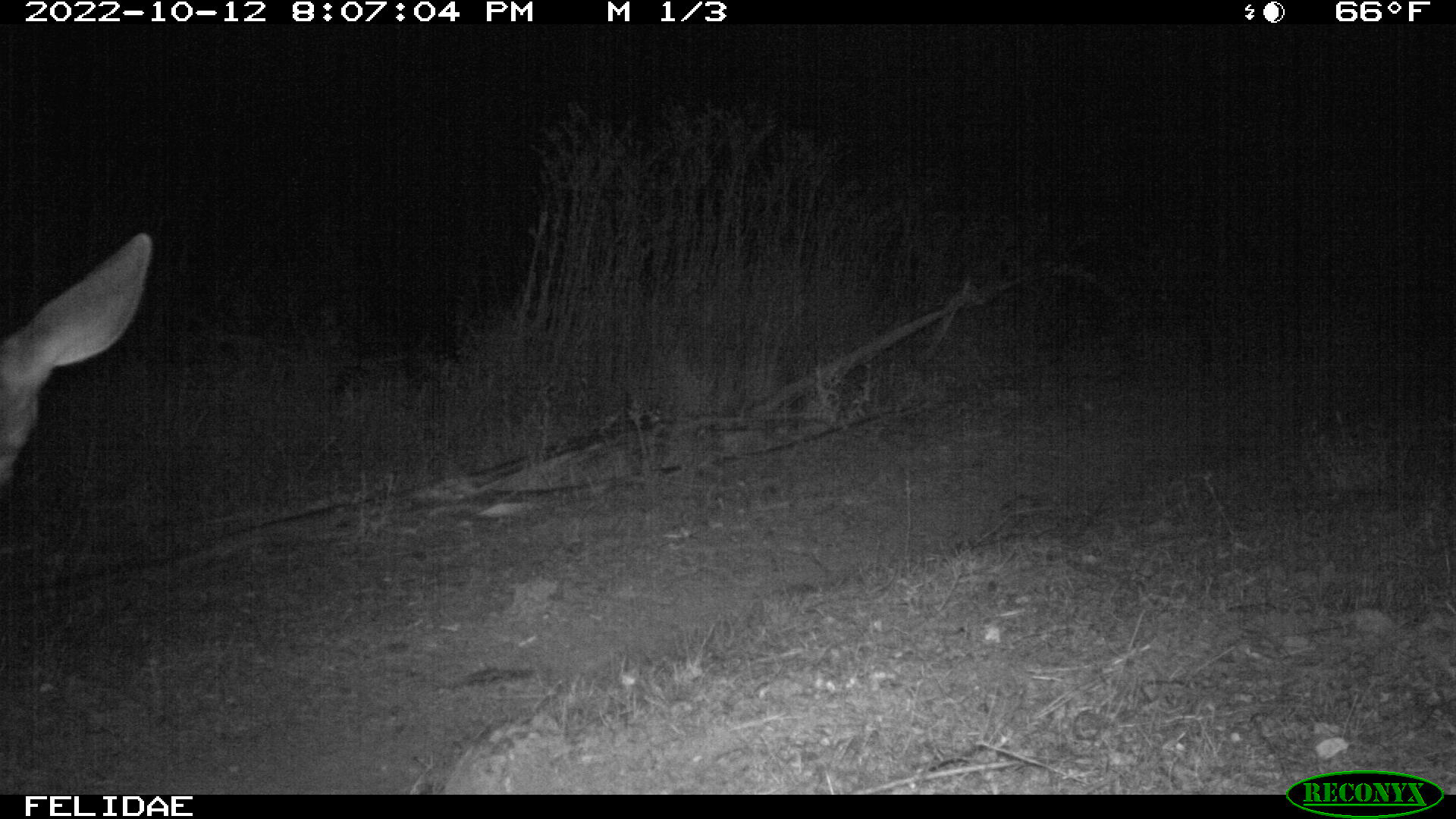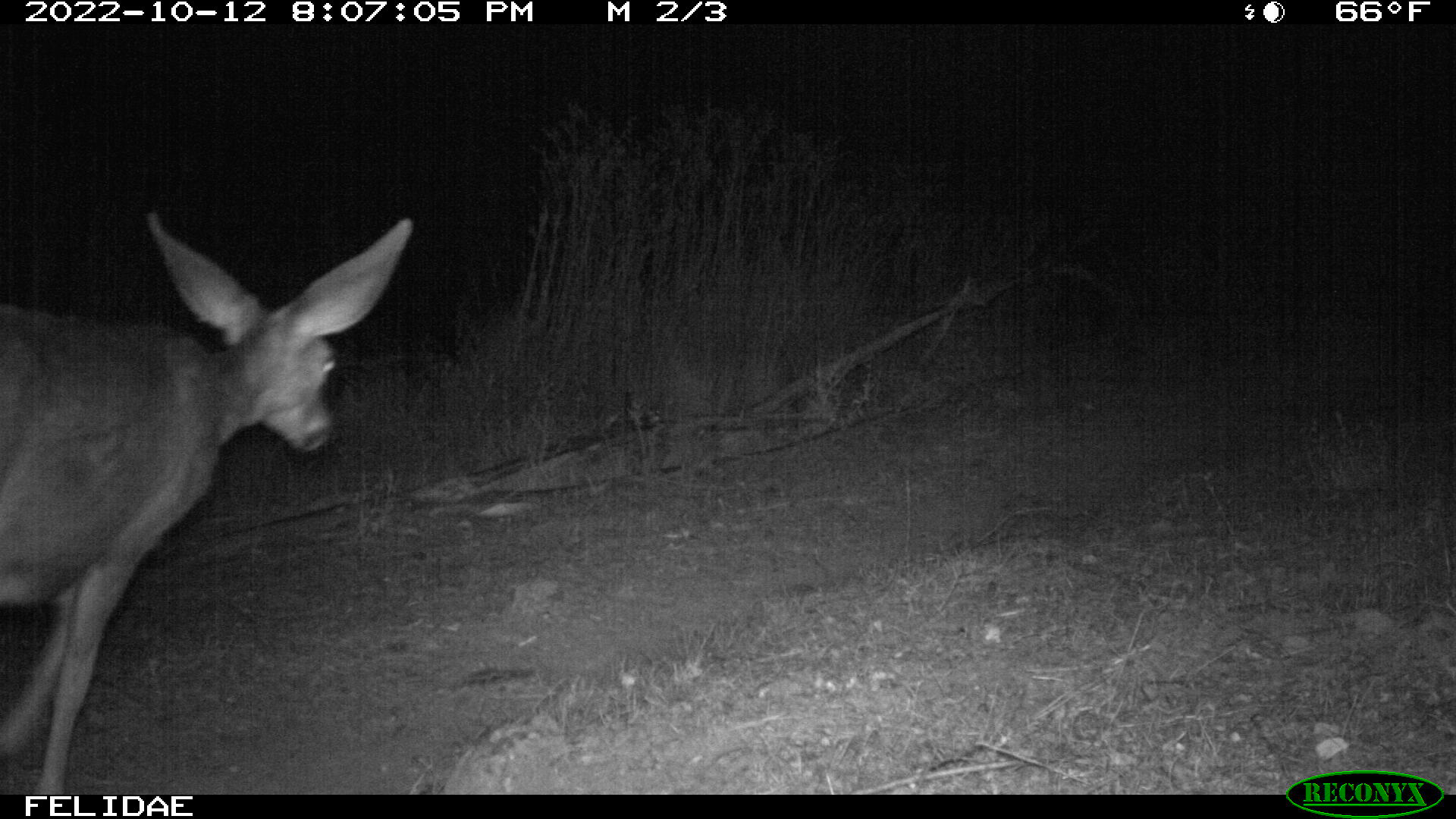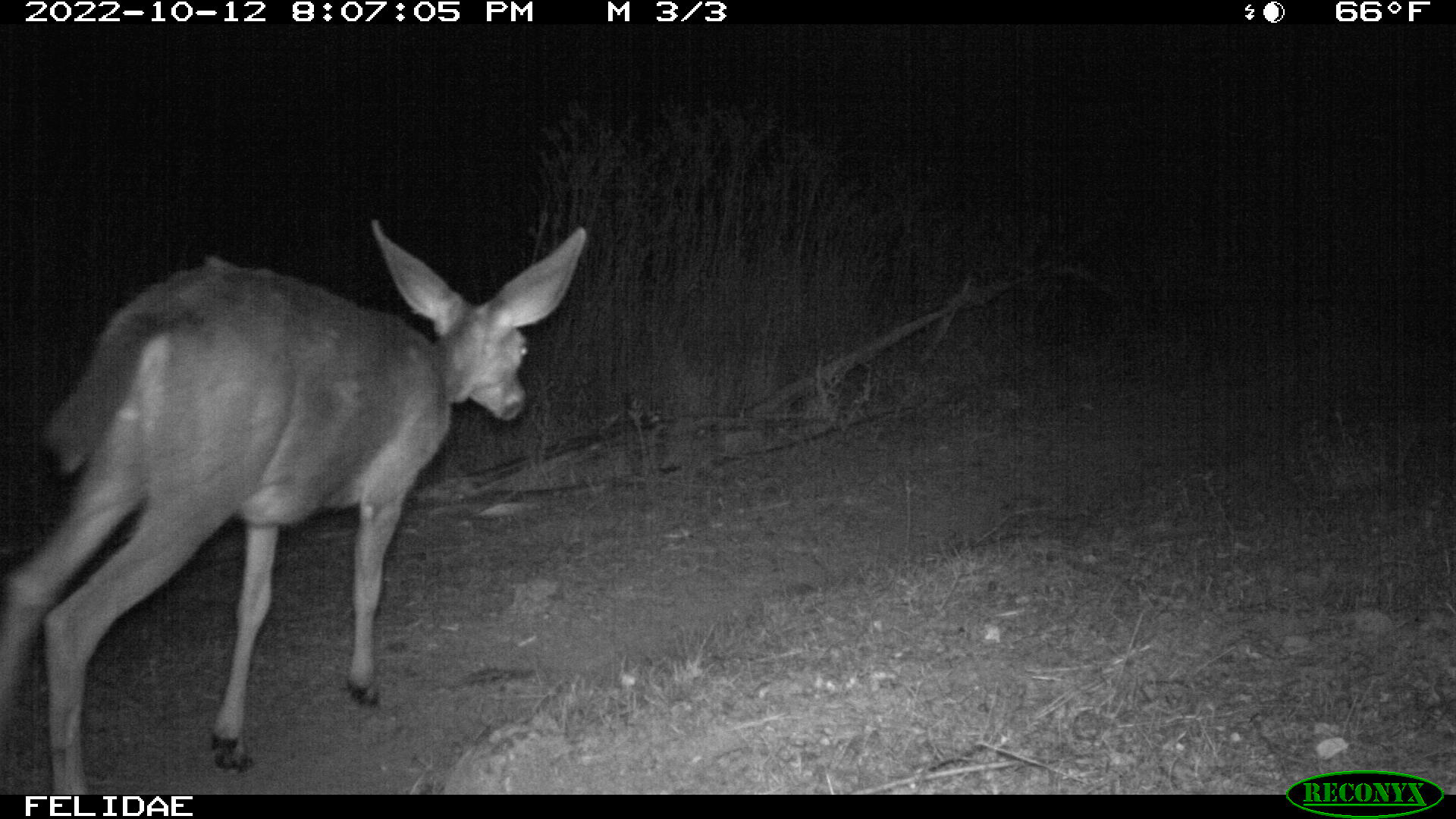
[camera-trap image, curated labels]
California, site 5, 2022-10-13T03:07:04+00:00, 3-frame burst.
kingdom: Animalia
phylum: Chordata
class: Mammalia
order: Artiodactyla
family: Cervidae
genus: Odocoileus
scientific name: Odocoileus hemionus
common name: mule deer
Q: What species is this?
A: Mule deer (Odocoileus hemionus).